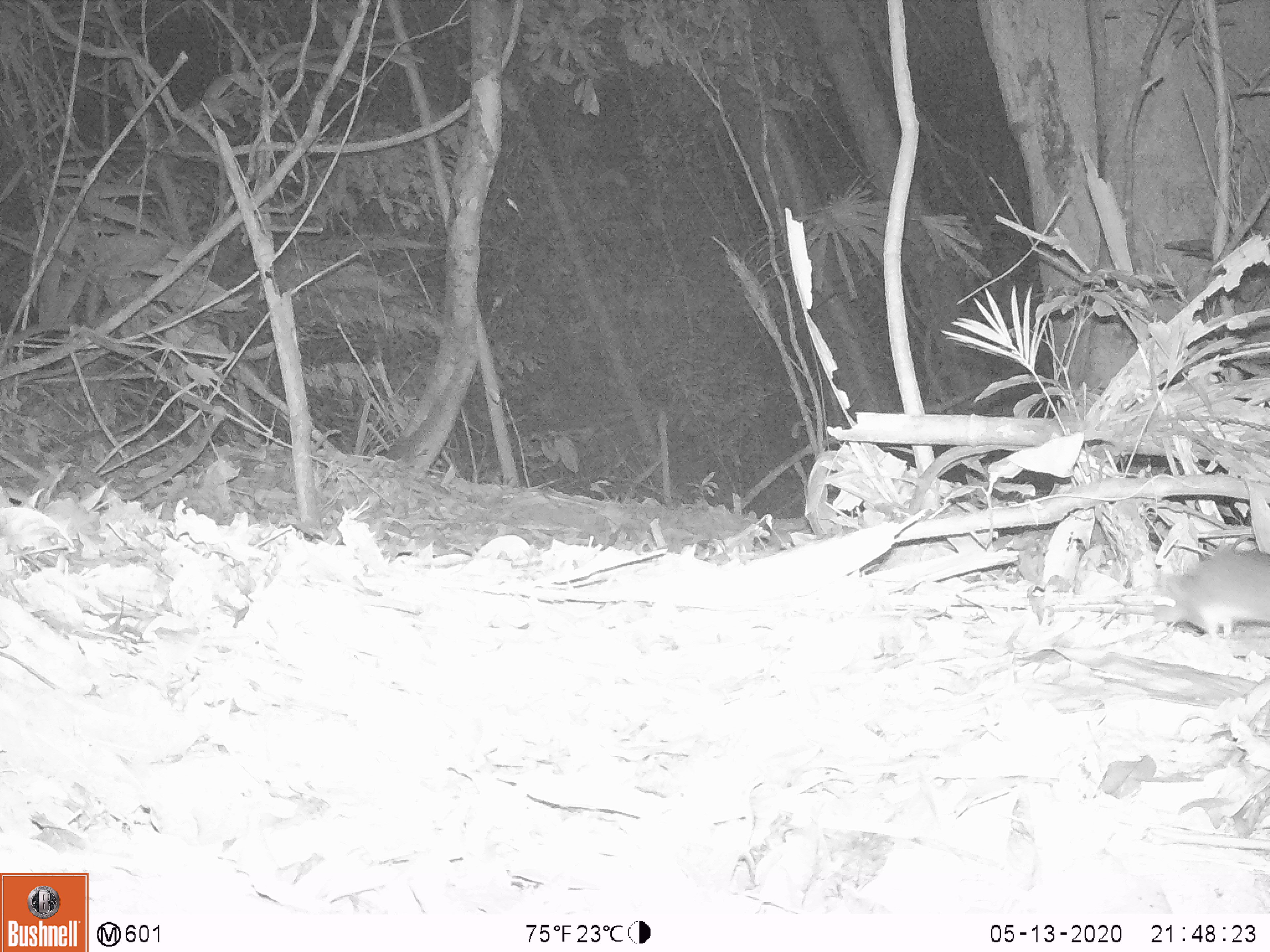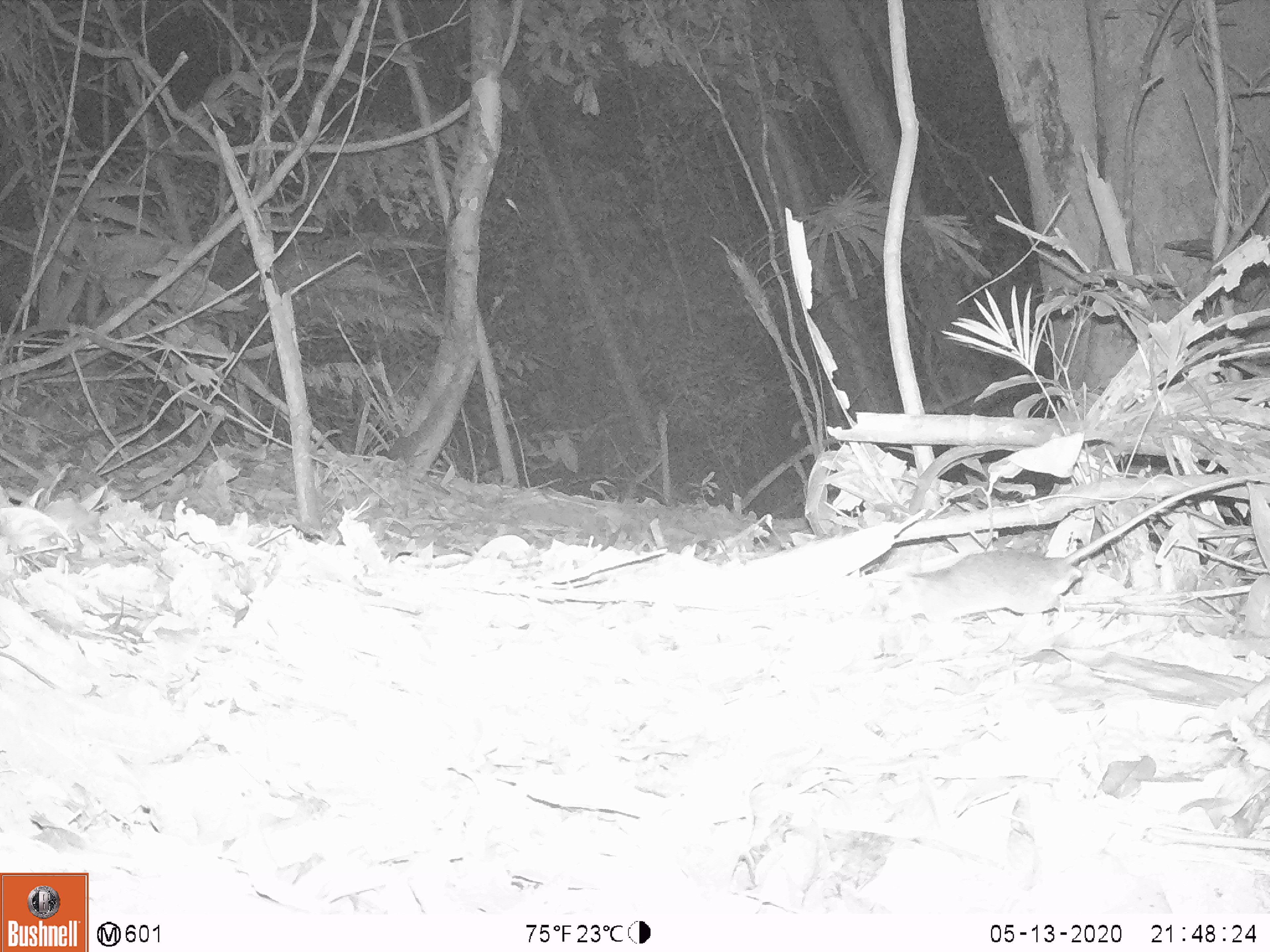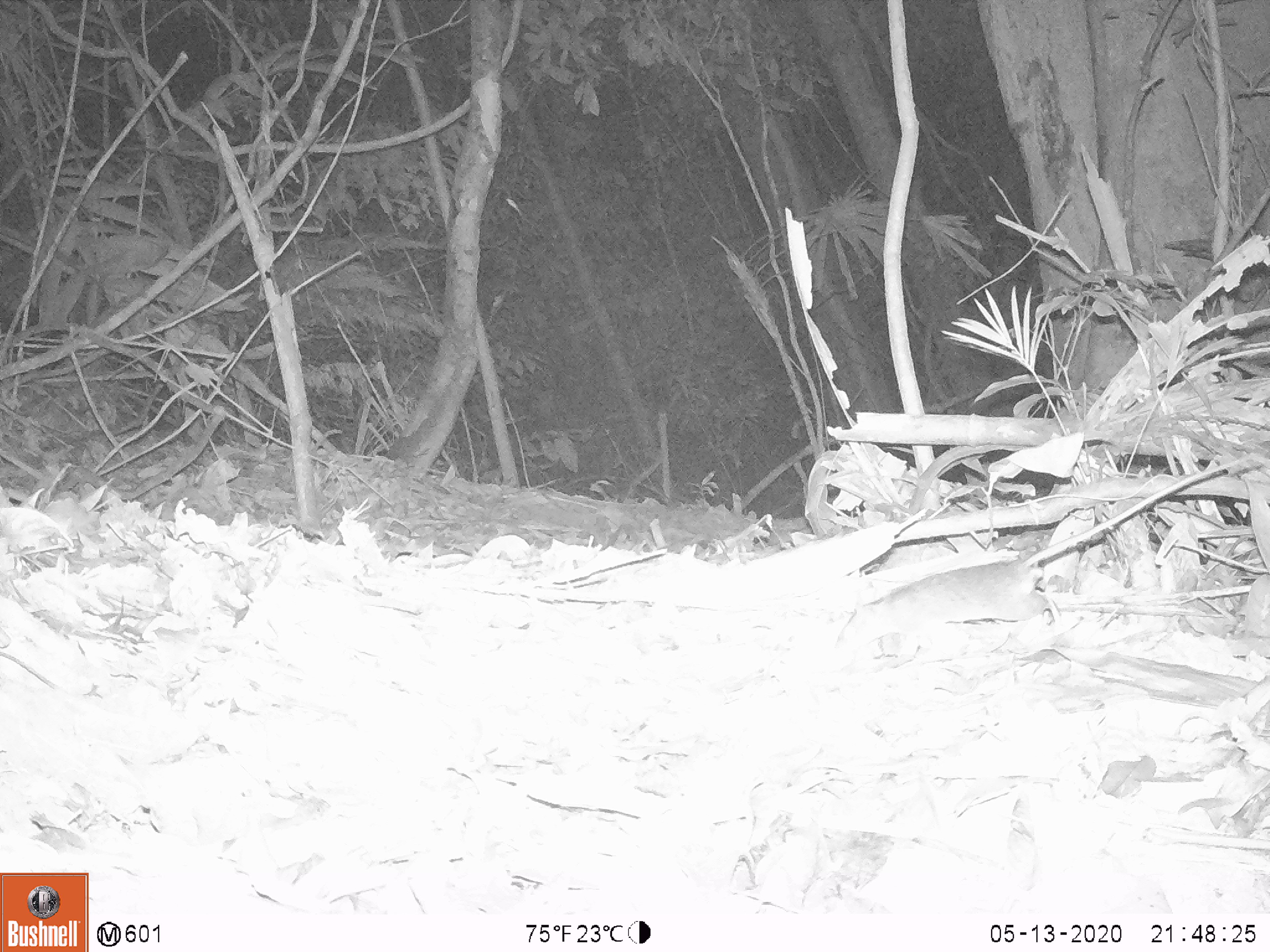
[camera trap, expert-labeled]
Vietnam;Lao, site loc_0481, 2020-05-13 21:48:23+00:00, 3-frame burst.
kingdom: Animalia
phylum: Chordata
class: Mammalia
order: Rodentia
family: Muridae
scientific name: Muridae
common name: old-world mice and rats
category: unidentified murid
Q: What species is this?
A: Unidentified murid (old-world mice and rats) (Muridae).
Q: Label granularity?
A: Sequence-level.